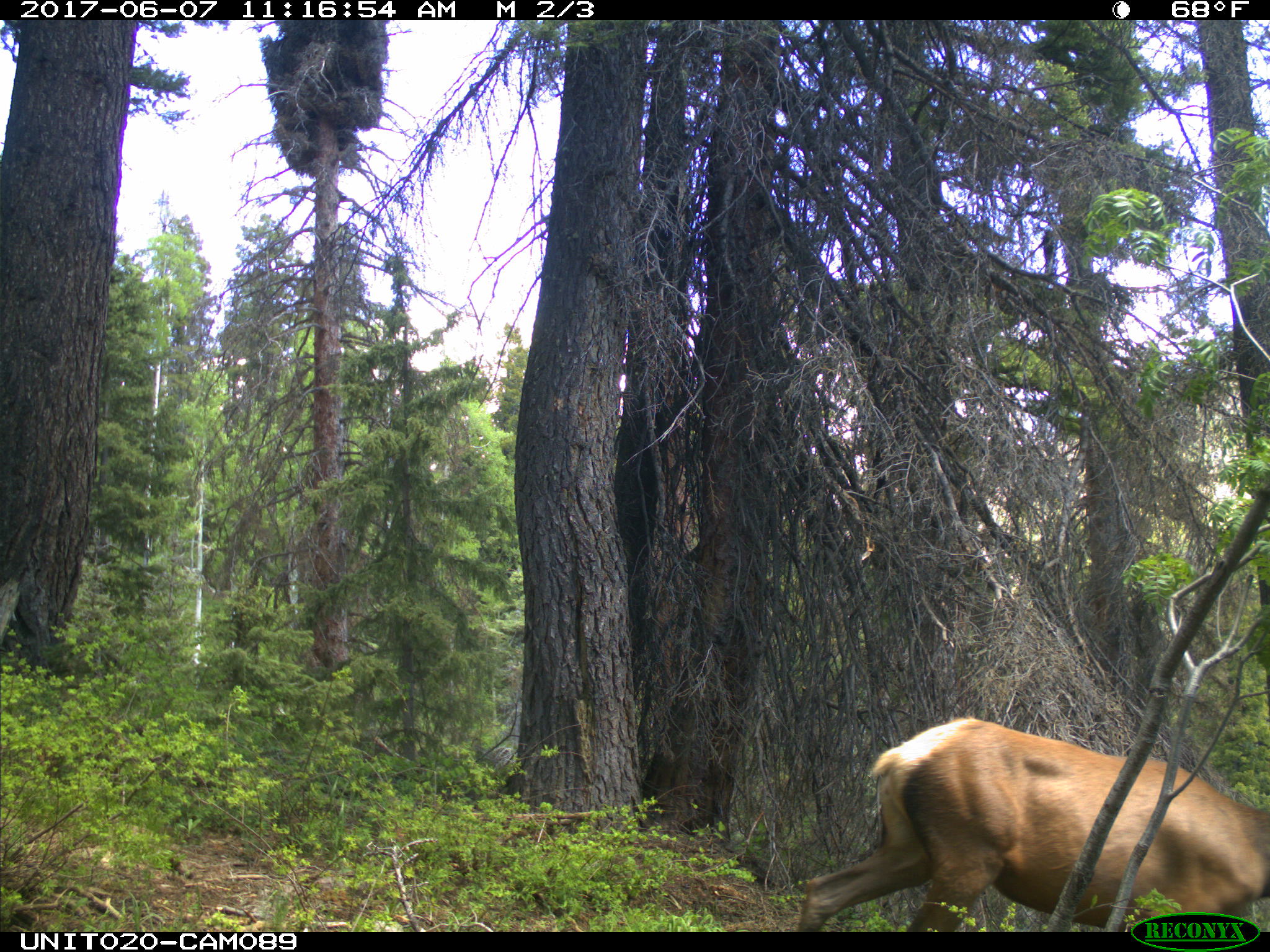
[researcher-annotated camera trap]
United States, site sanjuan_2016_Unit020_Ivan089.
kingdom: Animalia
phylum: Chordata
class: Mammalia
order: Artiodactyla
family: Cervidae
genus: Cervus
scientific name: Cervus elaphus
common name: red deer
Cervus elaphus (red deer).